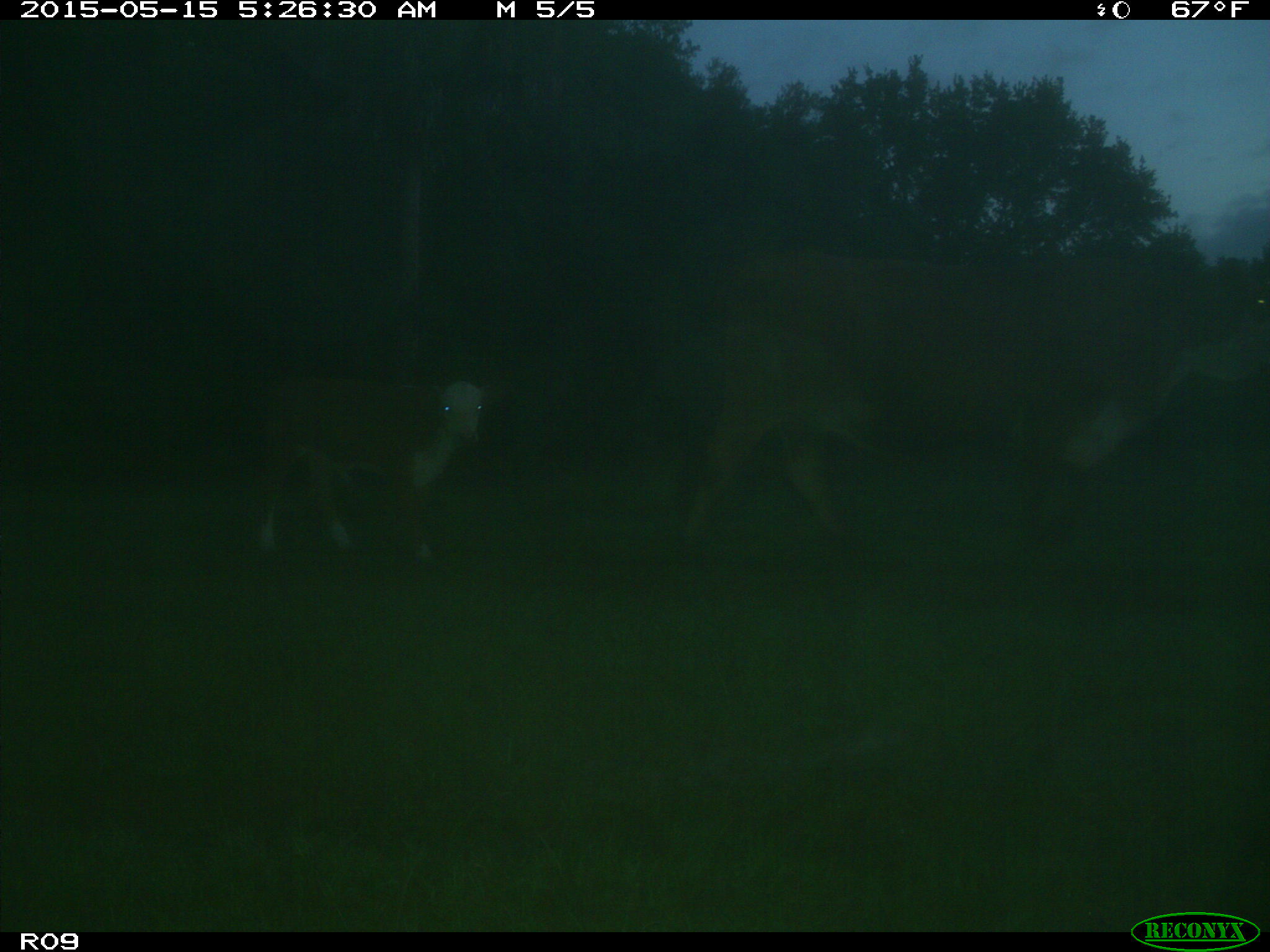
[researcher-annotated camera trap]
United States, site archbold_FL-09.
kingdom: Animalia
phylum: Chordata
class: Mammalia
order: Artiodactyla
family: Bovidae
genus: Bos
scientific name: Bos taurus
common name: domestic cow